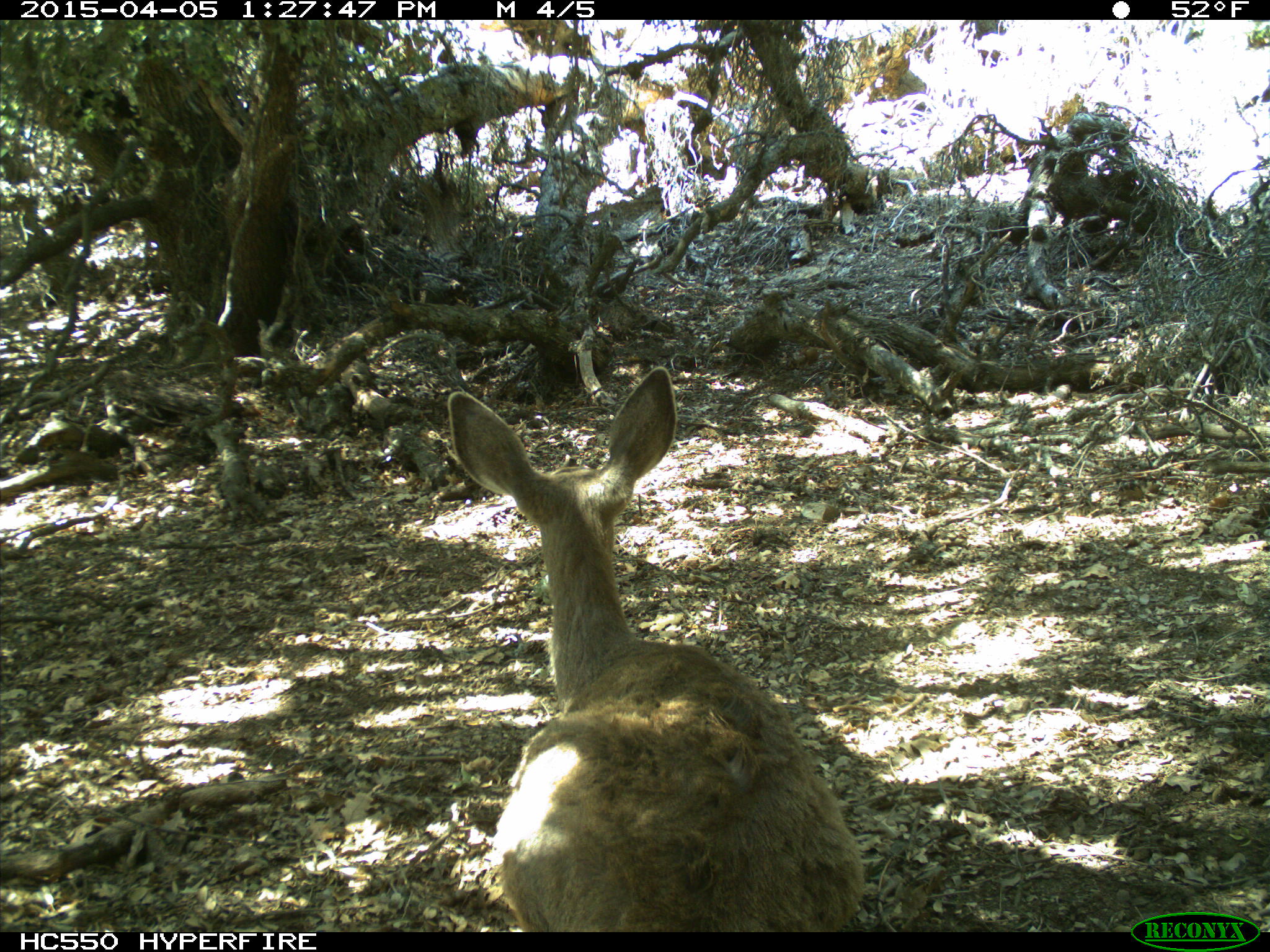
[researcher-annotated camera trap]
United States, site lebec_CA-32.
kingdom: Animalia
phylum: Chordata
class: Mammalia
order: Artiodactyla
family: Cervidae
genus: Odocoileus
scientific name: Odocoileus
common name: deer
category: unidentified deer